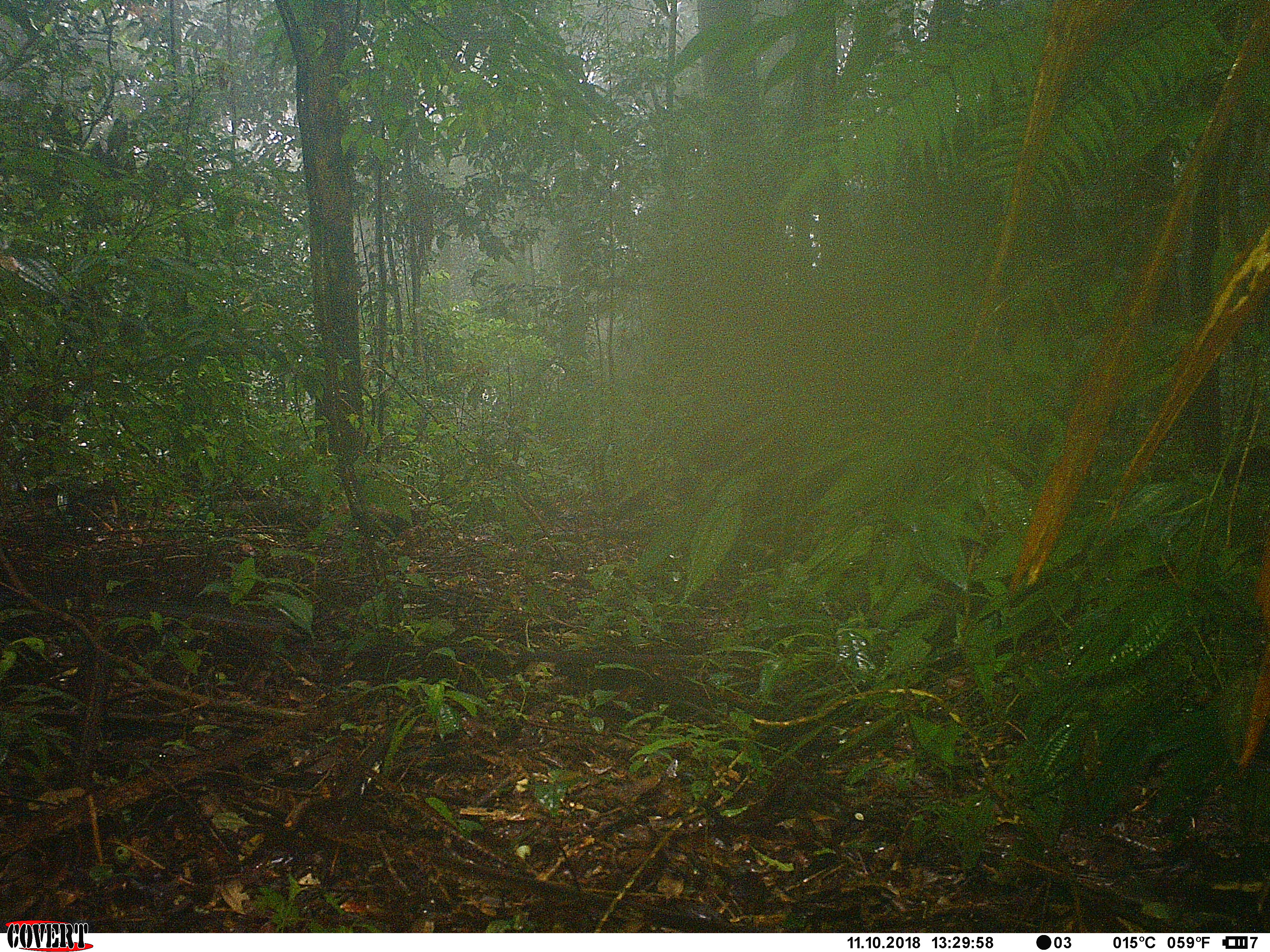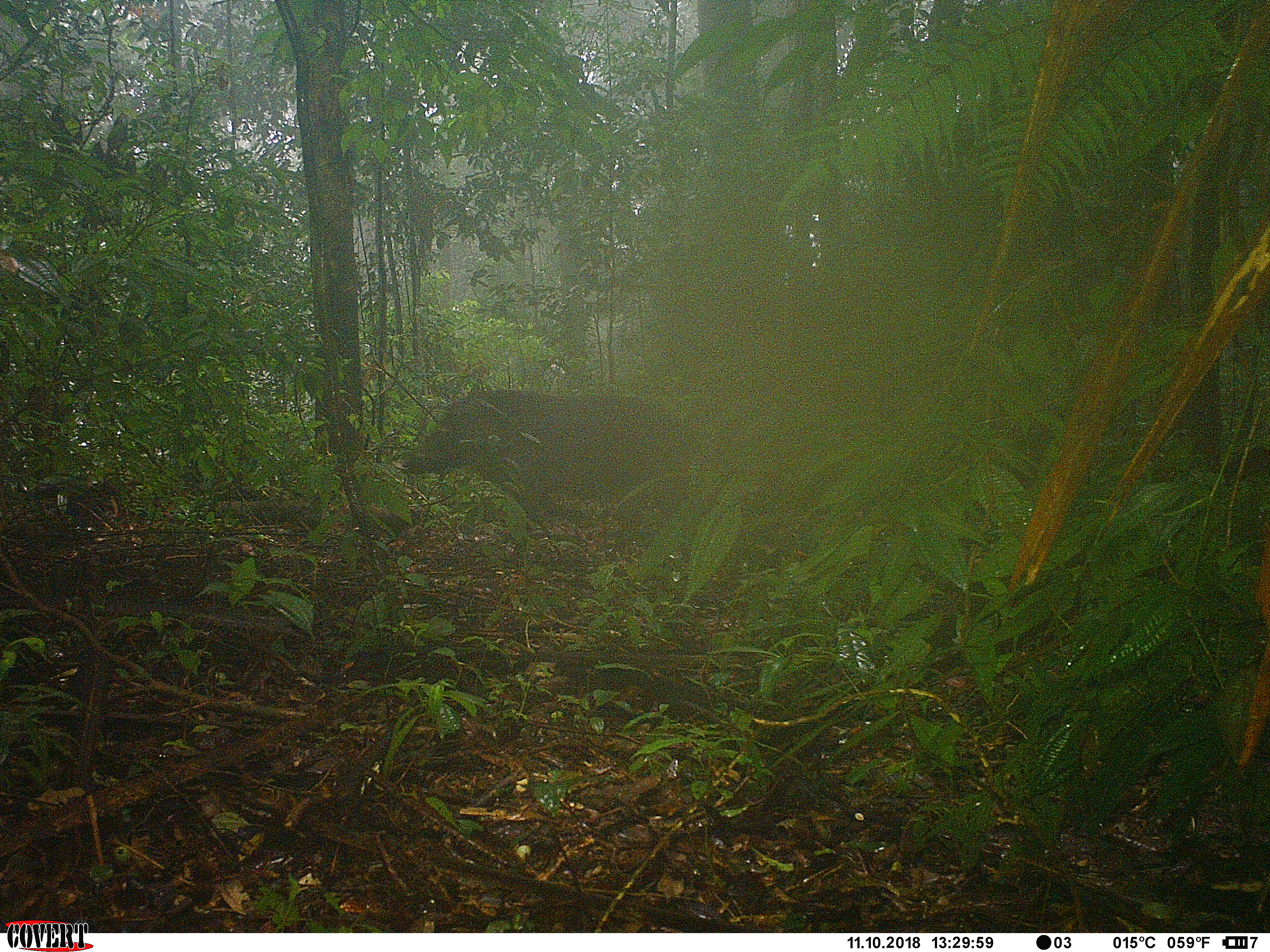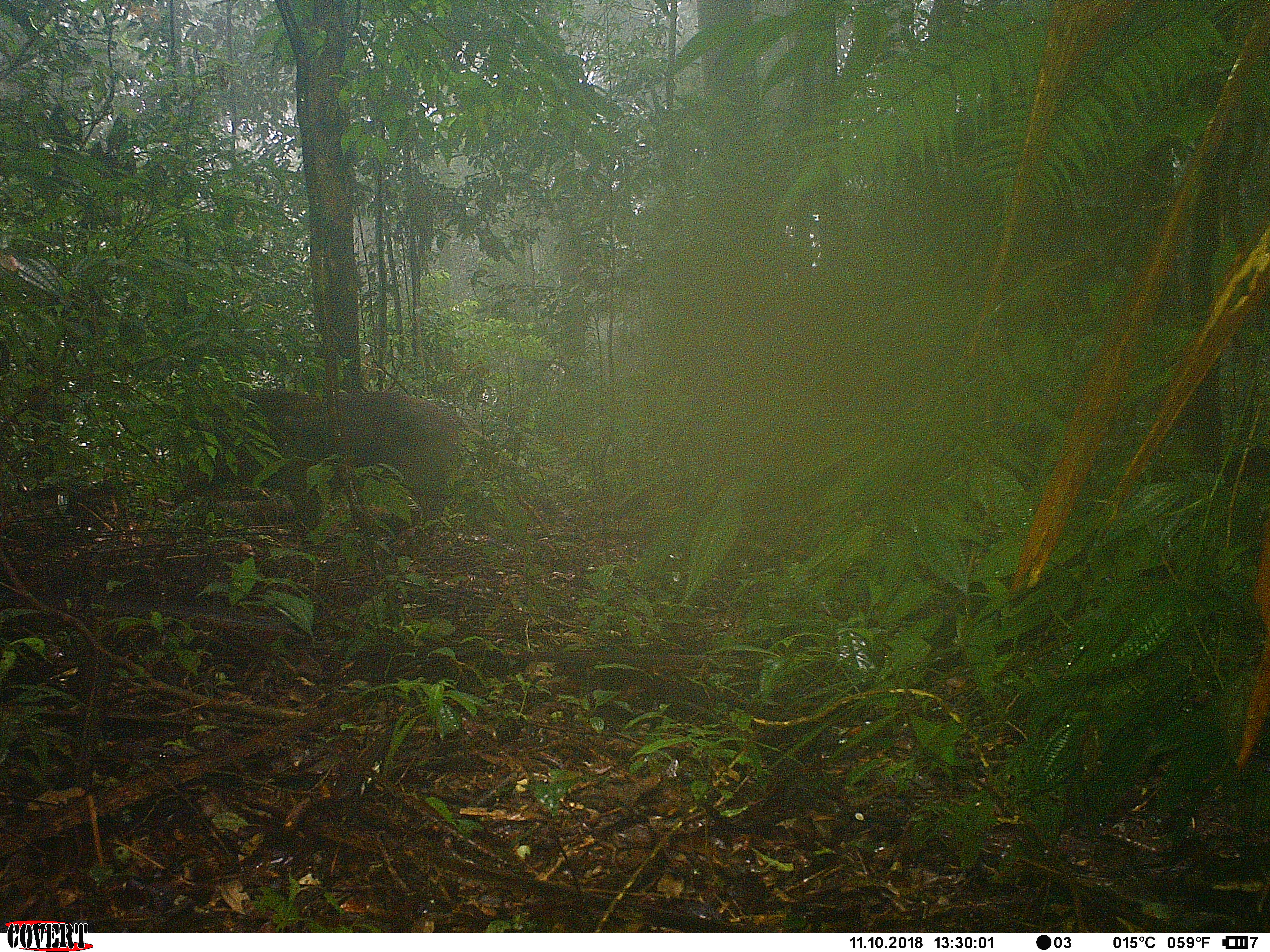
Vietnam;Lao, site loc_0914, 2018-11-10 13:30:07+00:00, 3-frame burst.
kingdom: Animalia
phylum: Chordata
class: Mammalia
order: Artiodactyla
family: Suidae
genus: Sus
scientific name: Sus scrofa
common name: eurasian wild pig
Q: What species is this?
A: Eurasian wild pig (Sus scrofa).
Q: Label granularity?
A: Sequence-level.